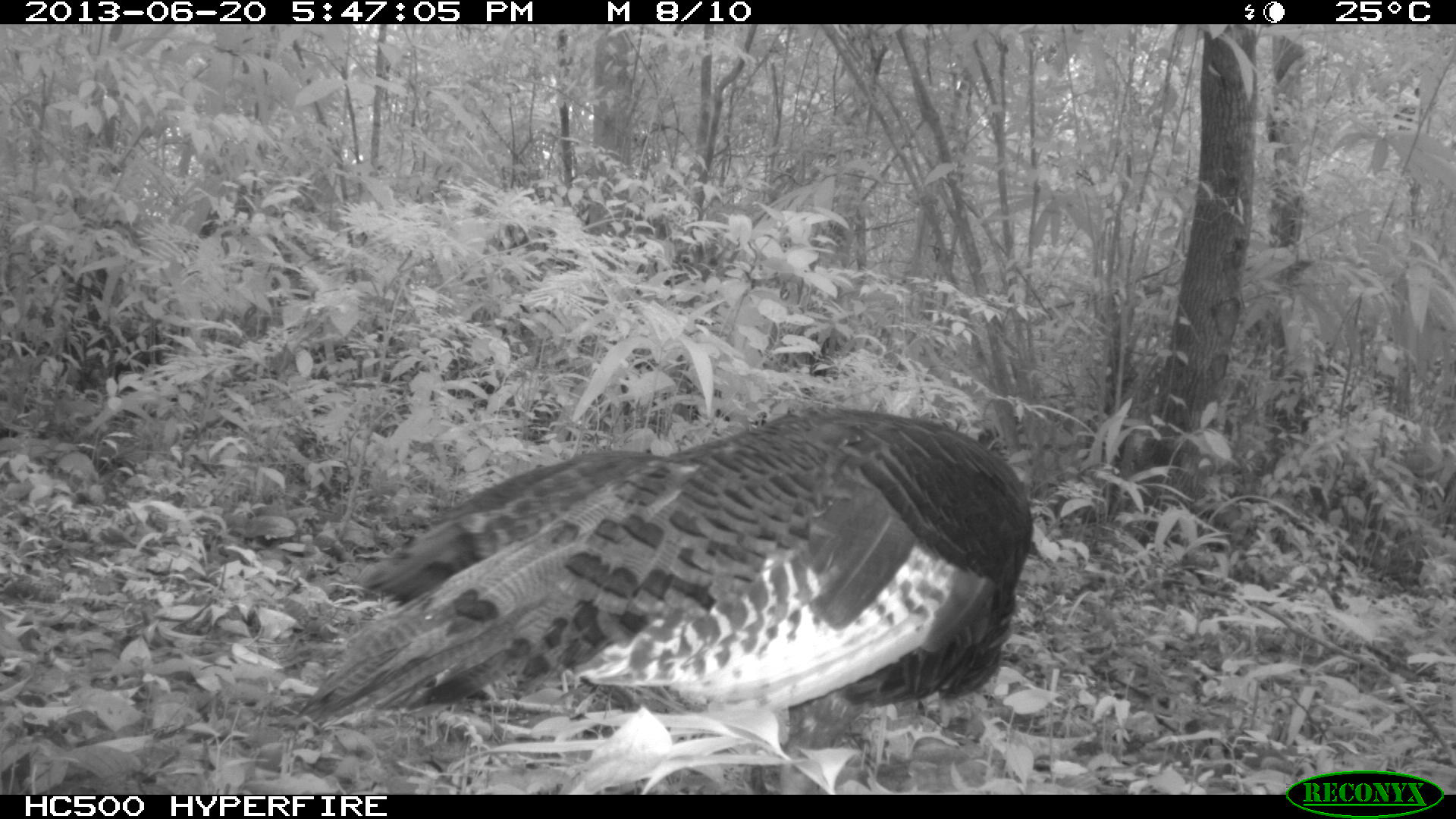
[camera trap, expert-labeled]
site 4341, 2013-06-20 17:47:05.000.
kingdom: Animalia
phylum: Chordata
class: Aves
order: Galliformes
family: Phasianidae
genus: Meleagris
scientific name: Meleagris ocellata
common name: ocellated turkey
Meleagris ocellata (ocellated turkey), count 2.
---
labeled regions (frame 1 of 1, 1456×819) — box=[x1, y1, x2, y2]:
meleagris ocellata: box=[291, 407, 1034, 794]